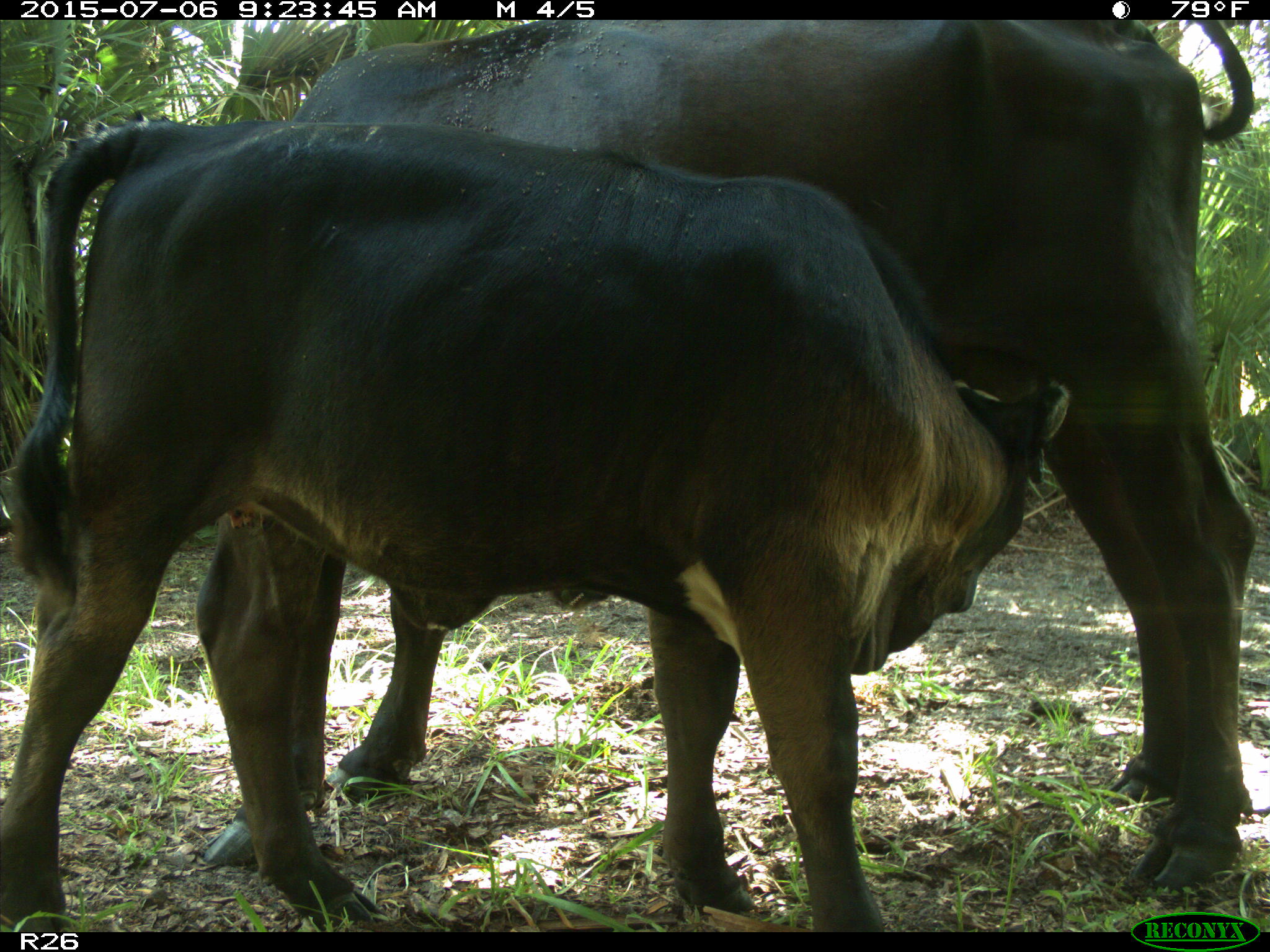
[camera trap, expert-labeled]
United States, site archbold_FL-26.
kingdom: Animalia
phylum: Chordata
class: Mammalia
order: Artiodactyla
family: Bovidae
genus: Bos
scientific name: Bos taurus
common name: domestic cow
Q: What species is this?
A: Bos taurus (domestic cow).